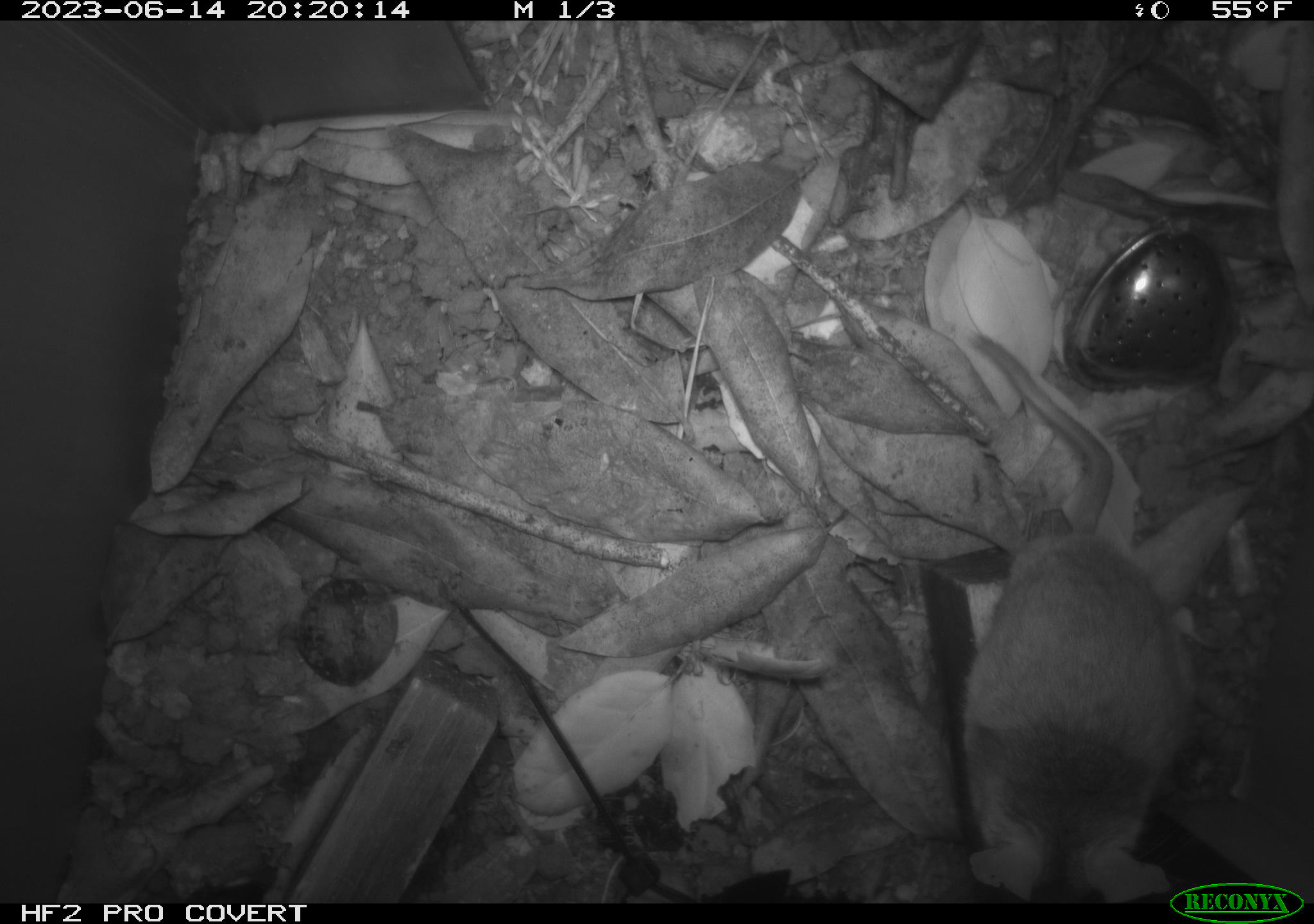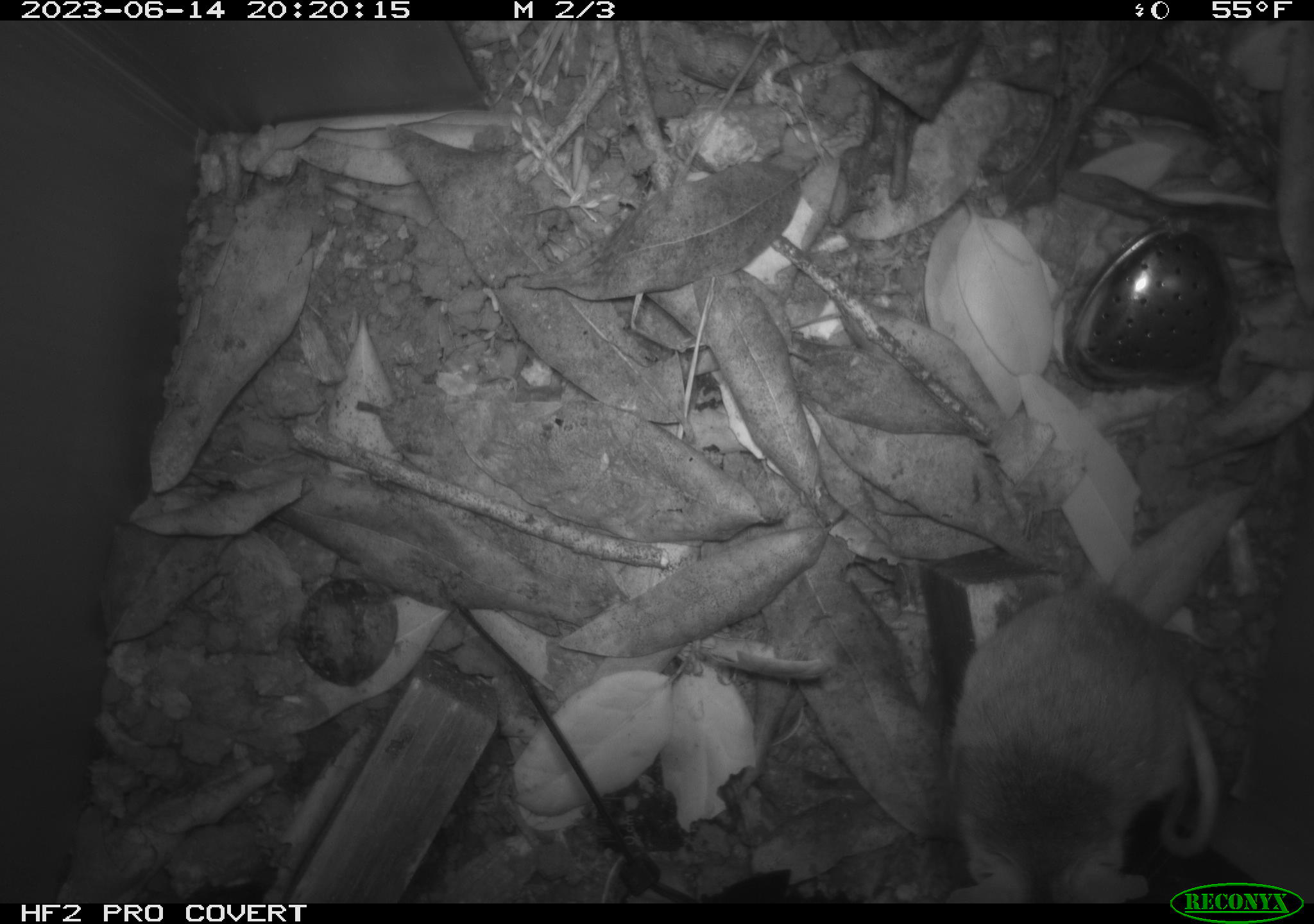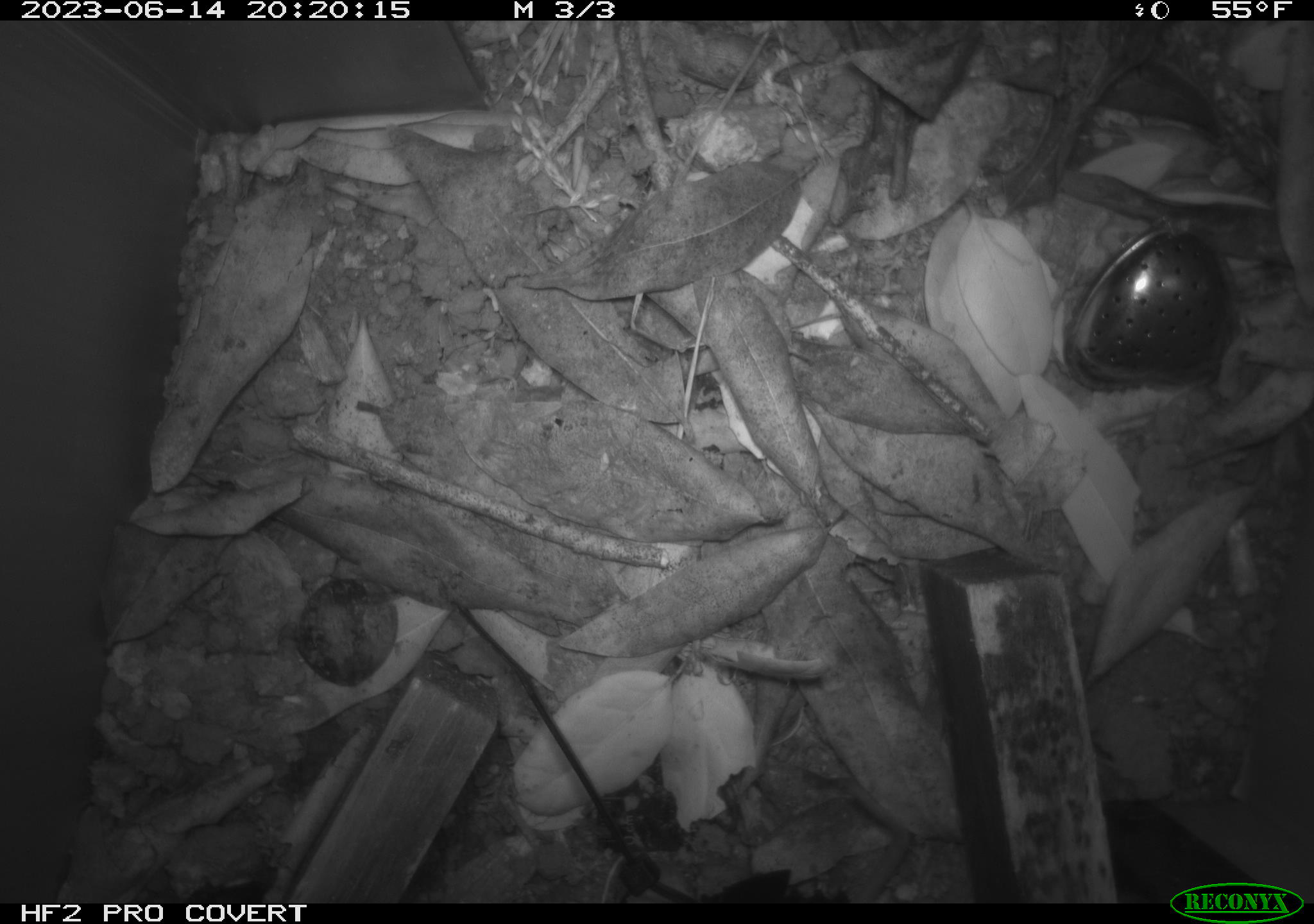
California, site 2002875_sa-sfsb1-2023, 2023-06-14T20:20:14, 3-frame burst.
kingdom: Animalia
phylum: Chordata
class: Mammalia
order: Rodentia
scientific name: Rodentia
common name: mouse species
Mouse species (Rodentia).